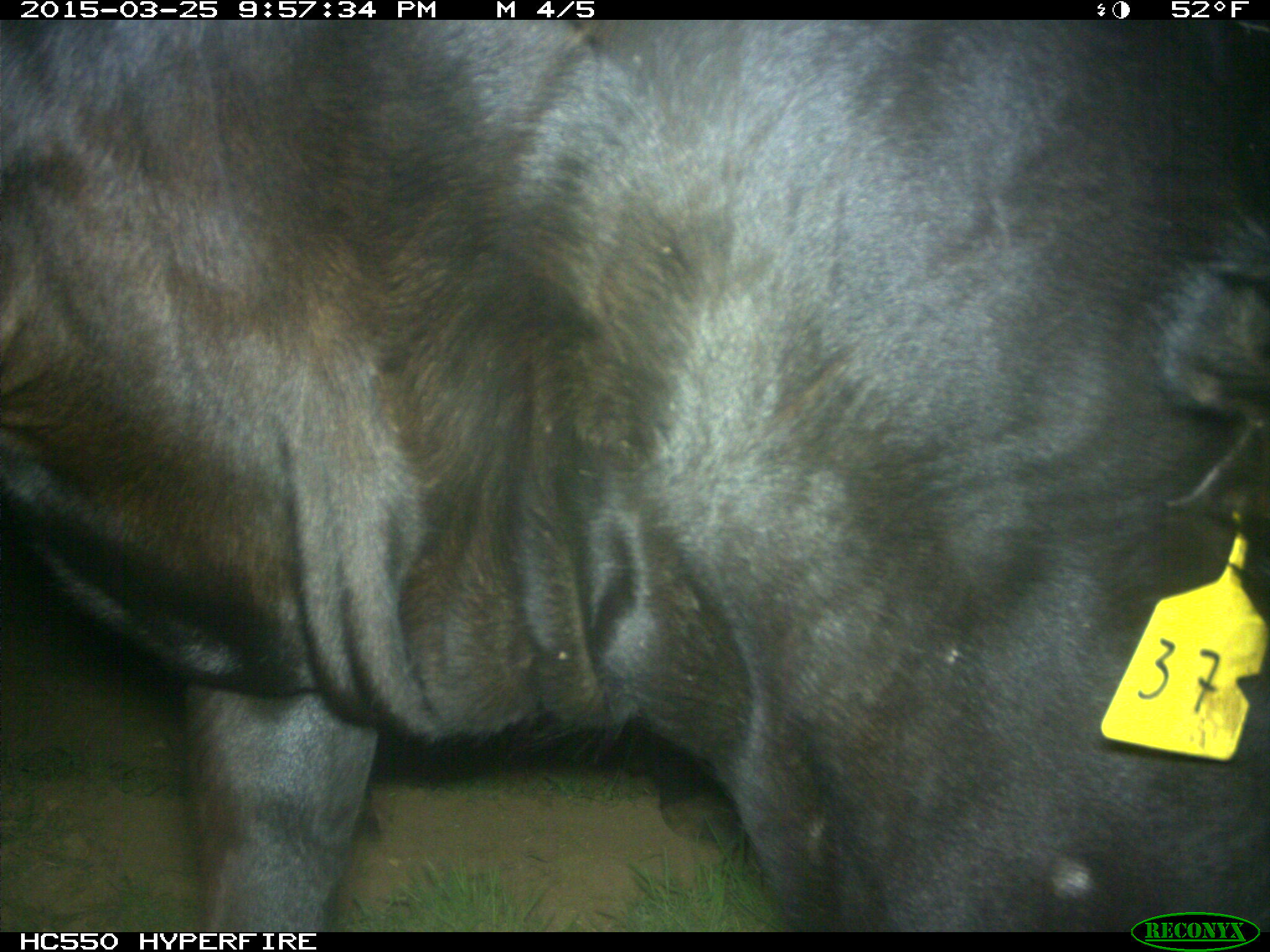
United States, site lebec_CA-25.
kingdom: Animalia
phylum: Chordata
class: Mammalia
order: Artiodactyla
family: Bovidae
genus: Bos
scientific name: Bos taurus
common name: domestic cow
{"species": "Bos taurus (domestic cow)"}